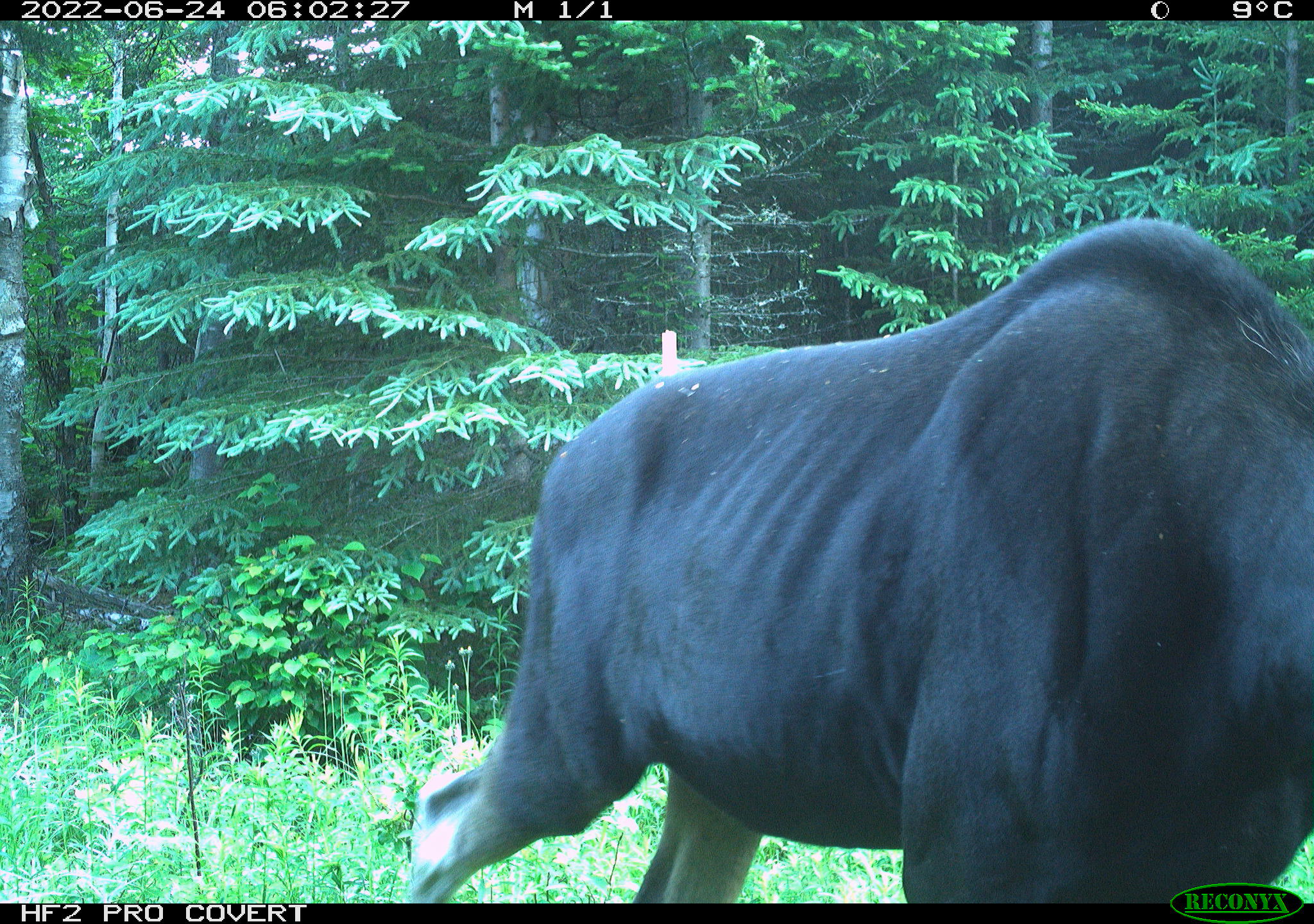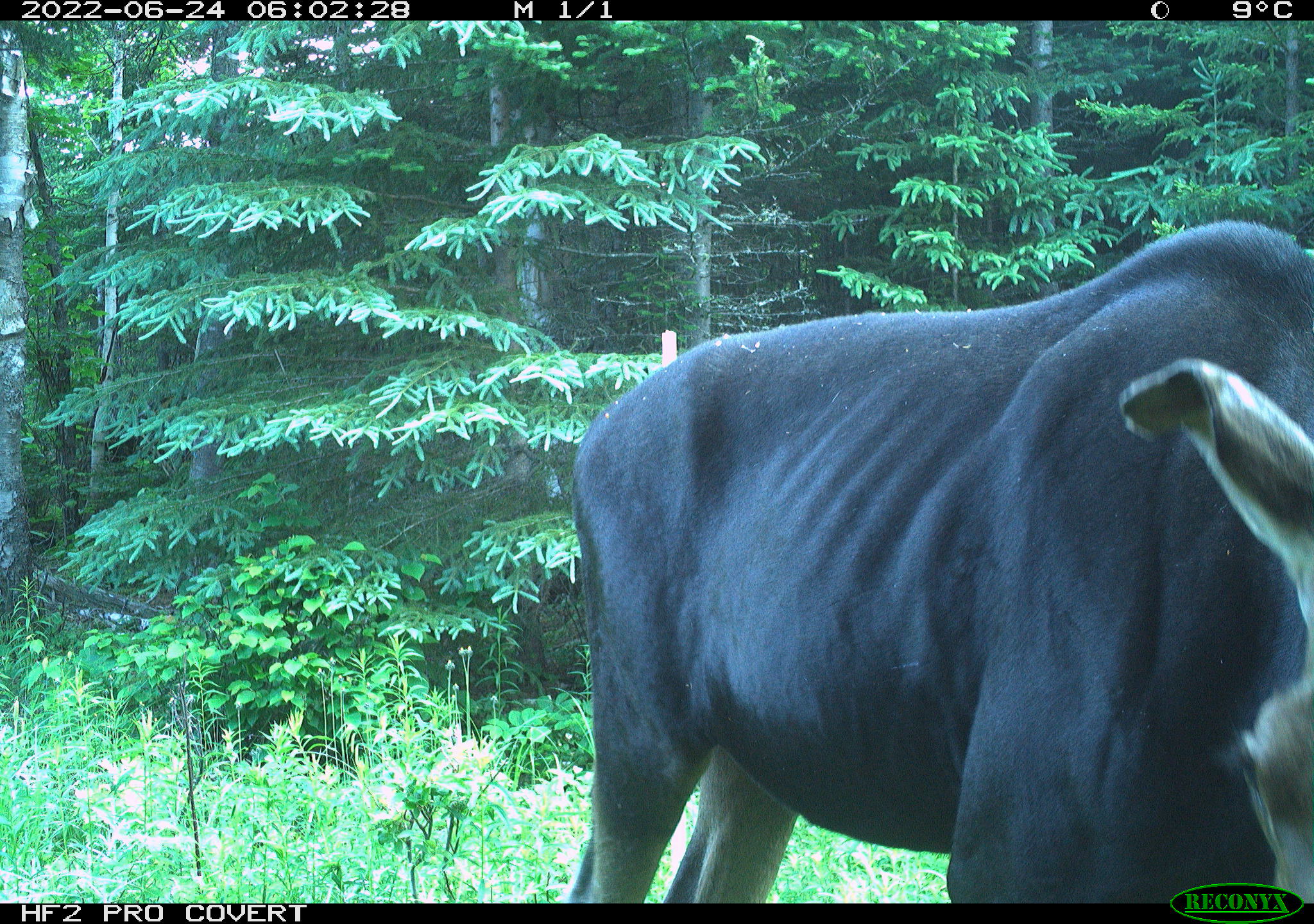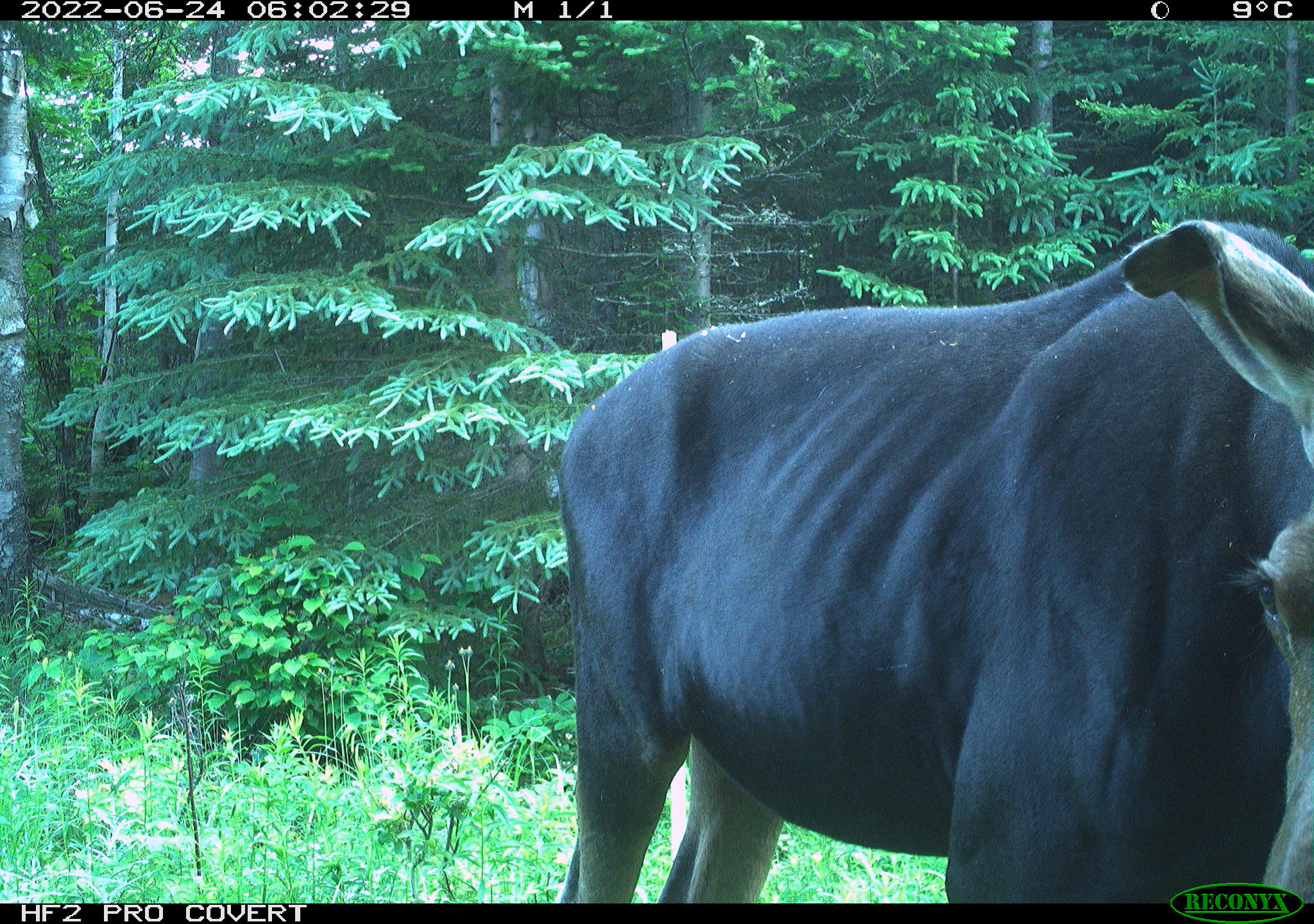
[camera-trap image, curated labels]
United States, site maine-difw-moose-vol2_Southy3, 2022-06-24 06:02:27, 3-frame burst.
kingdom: Animalia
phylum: Chordata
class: Mammalia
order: Artiodactyla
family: Cervidae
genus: Alces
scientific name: Alces alces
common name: moose